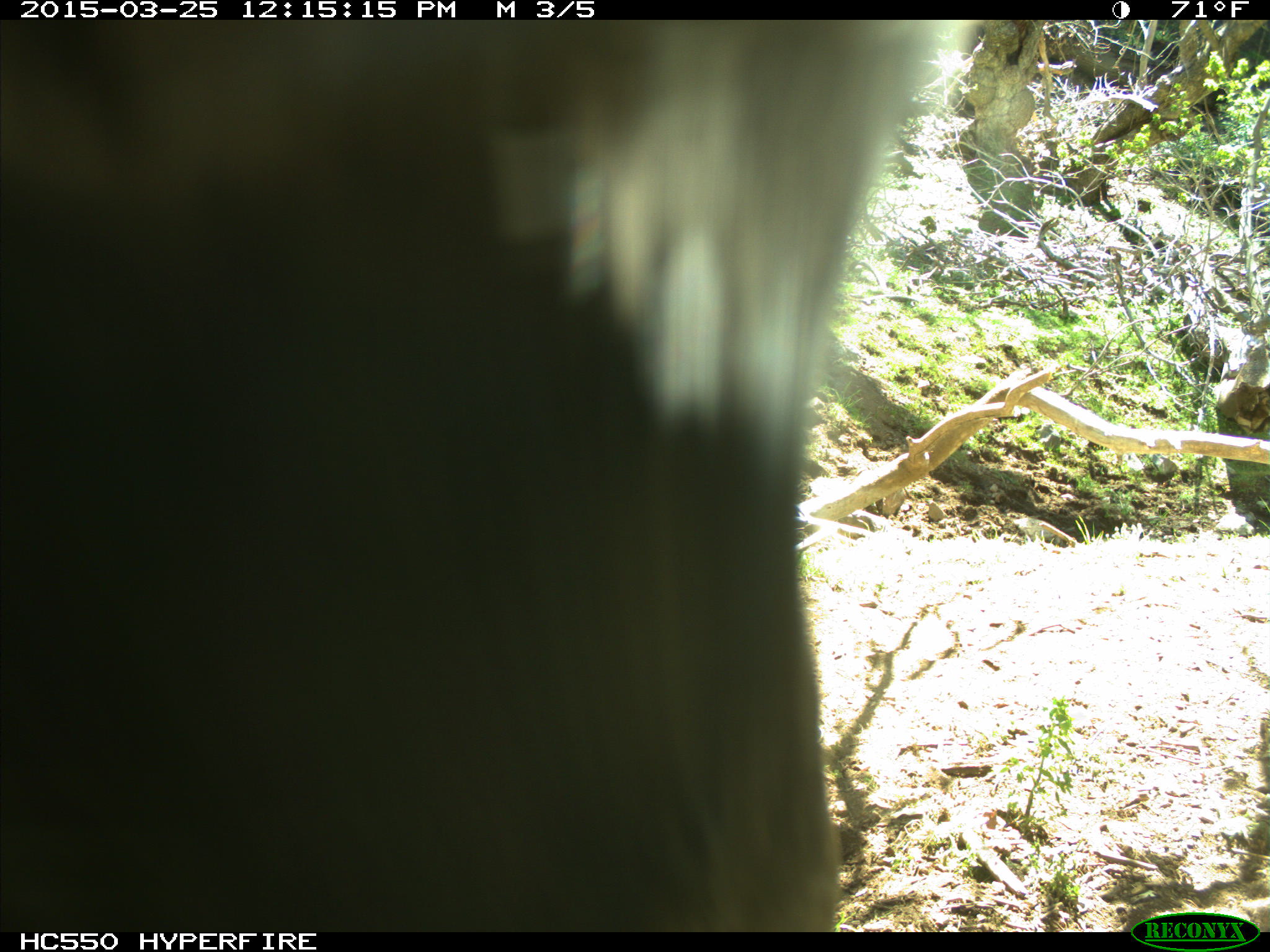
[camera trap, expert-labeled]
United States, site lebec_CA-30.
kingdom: Animalia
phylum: Chordata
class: Mammalia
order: Artiodactyla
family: Bovidae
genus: Bos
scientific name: Bos taurus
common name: domestic cow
Bos taurus (domestic cow).